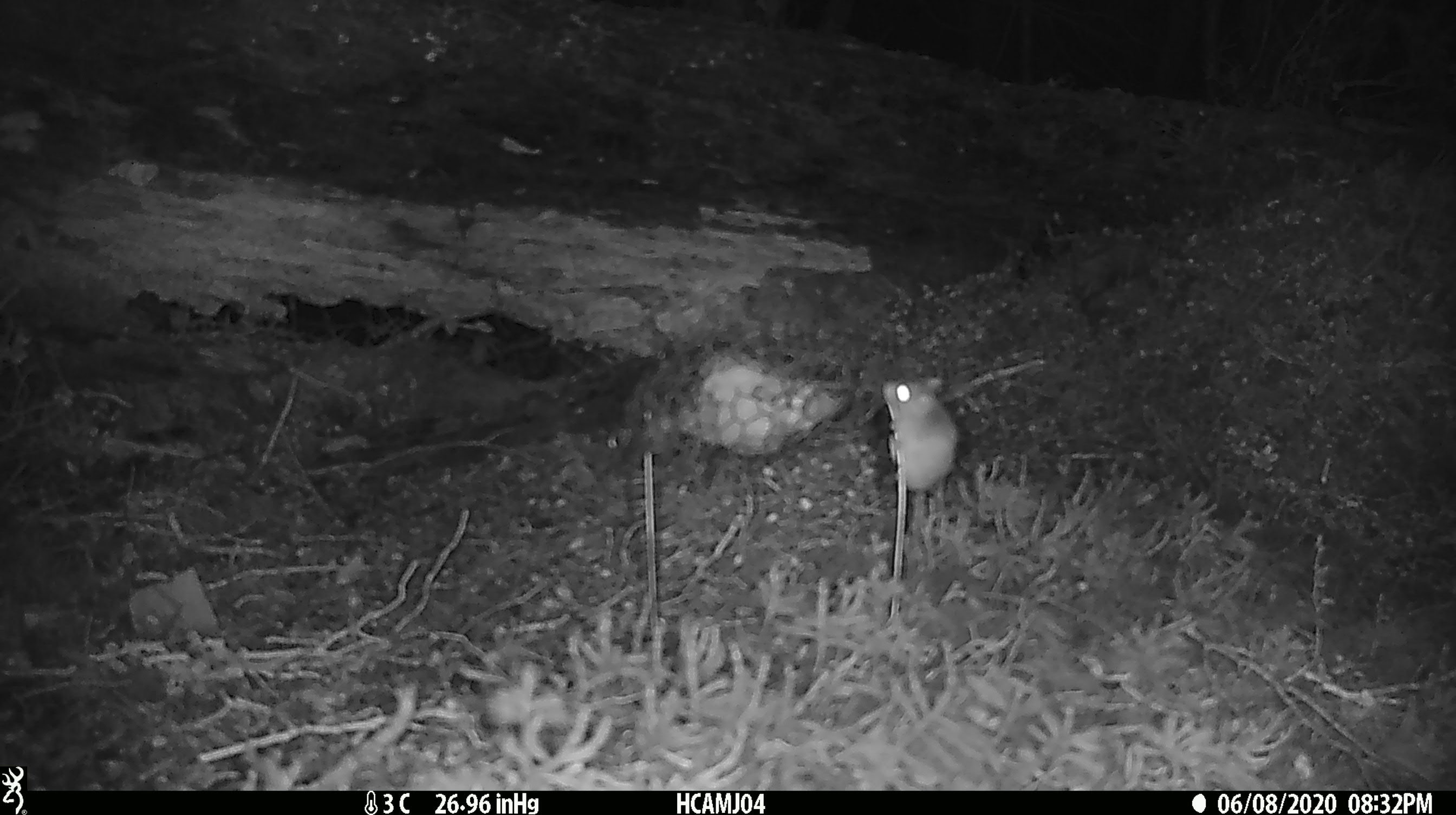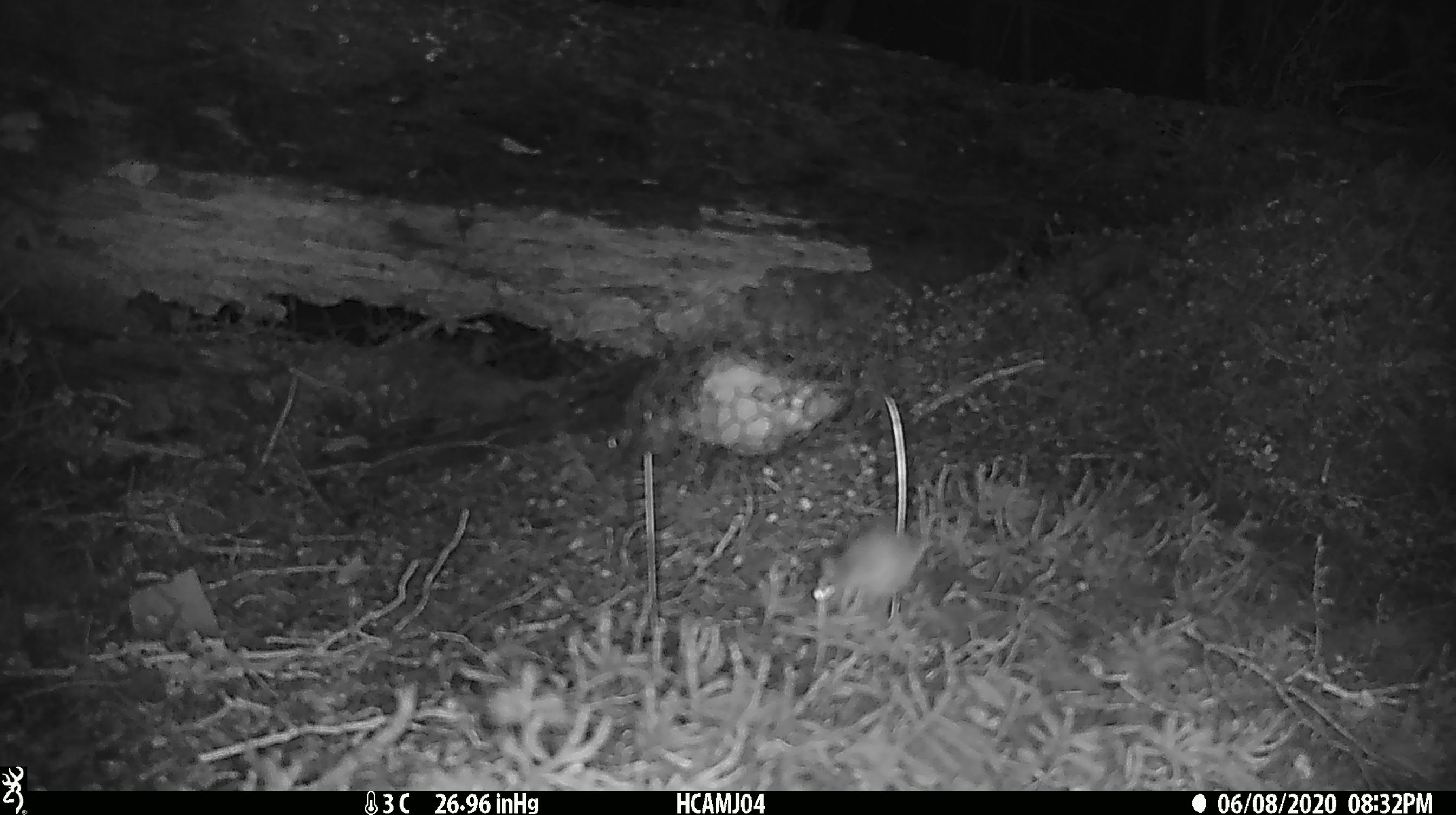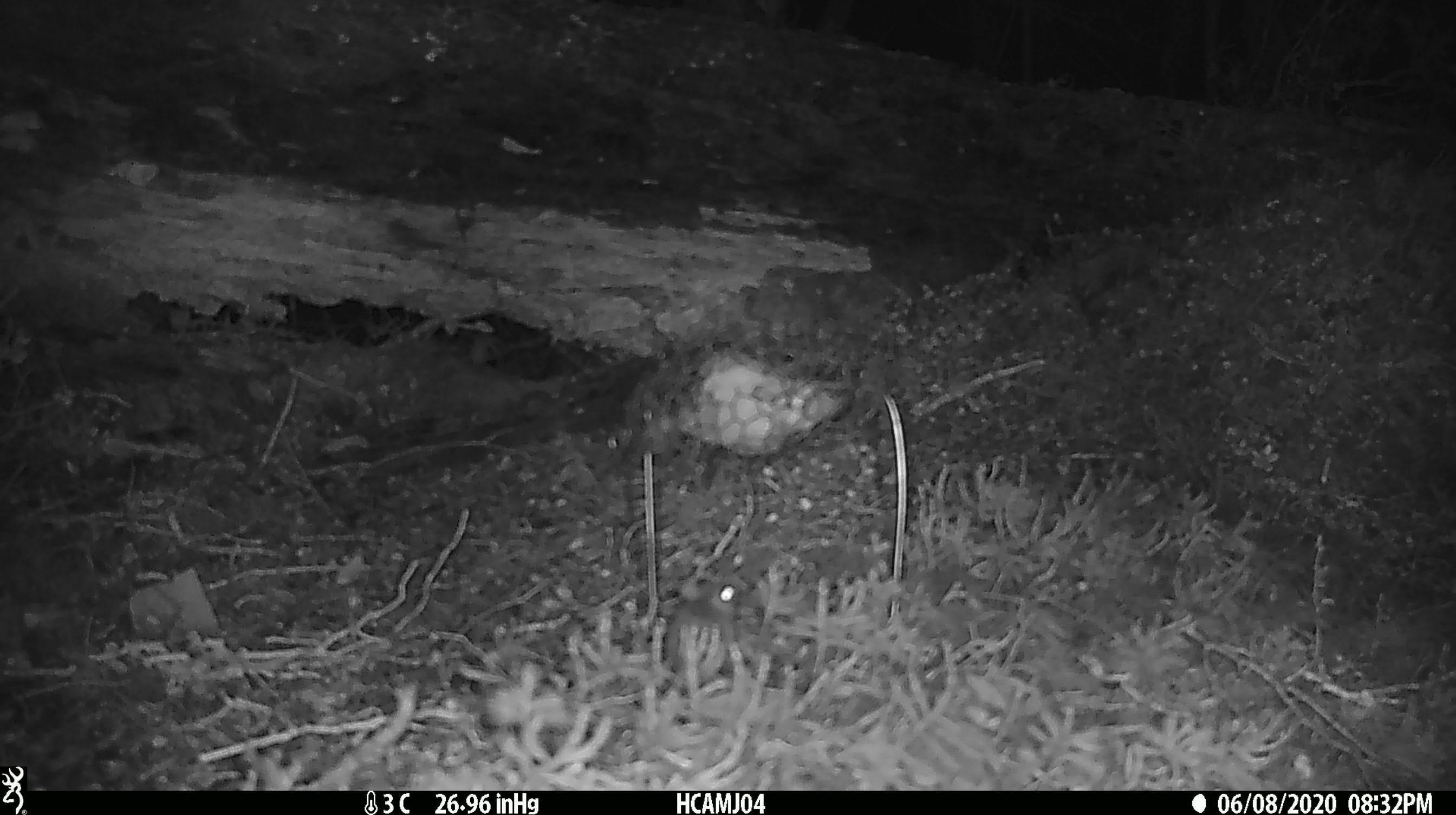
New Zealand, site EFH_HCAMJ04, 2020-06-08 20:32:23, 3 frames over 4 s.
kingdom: Animalia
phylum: Chordata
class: Mammalia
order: Rodentia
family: Muridae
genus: Mus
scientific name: Mus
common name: mouse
Mouse (Mus).